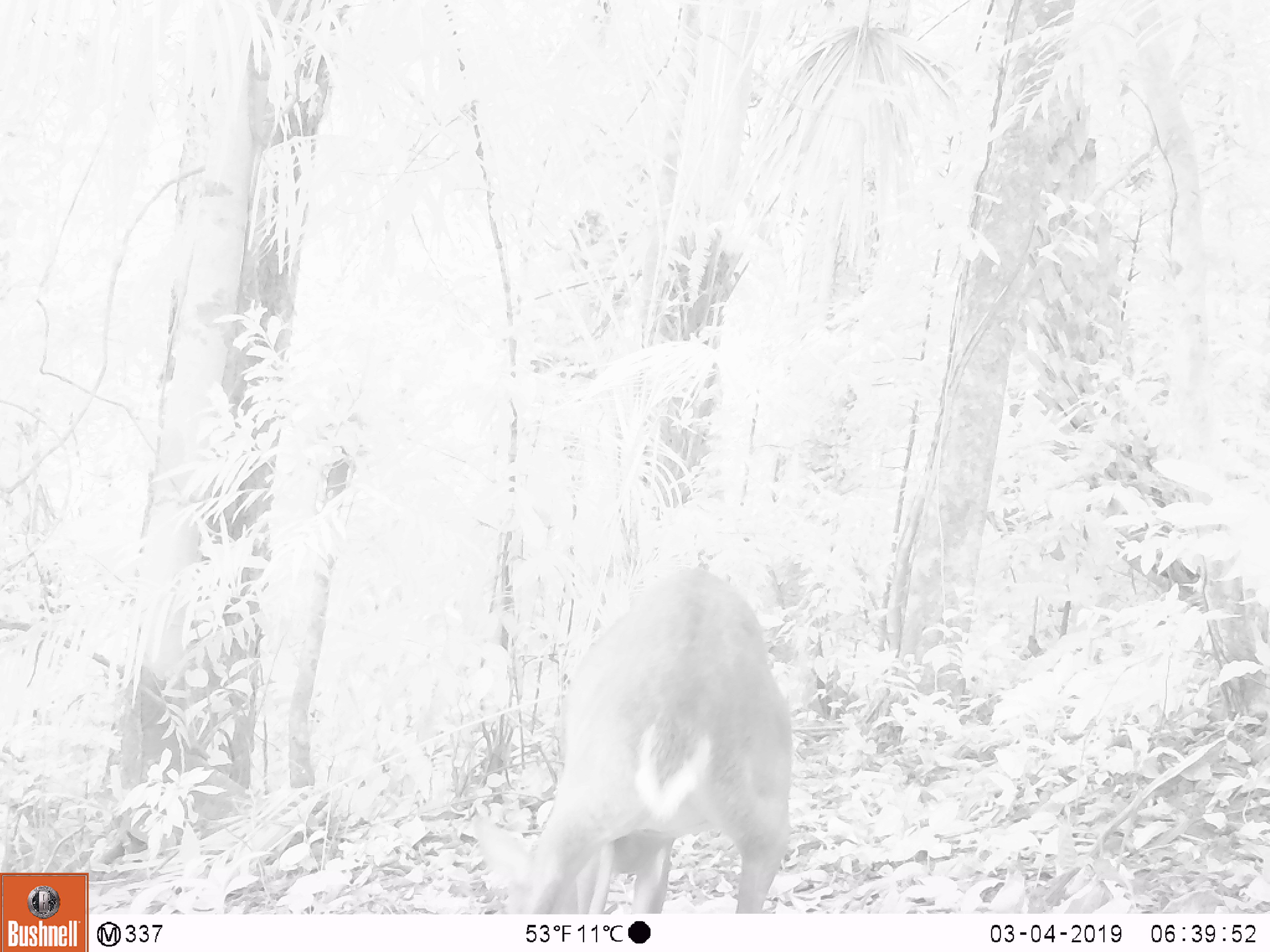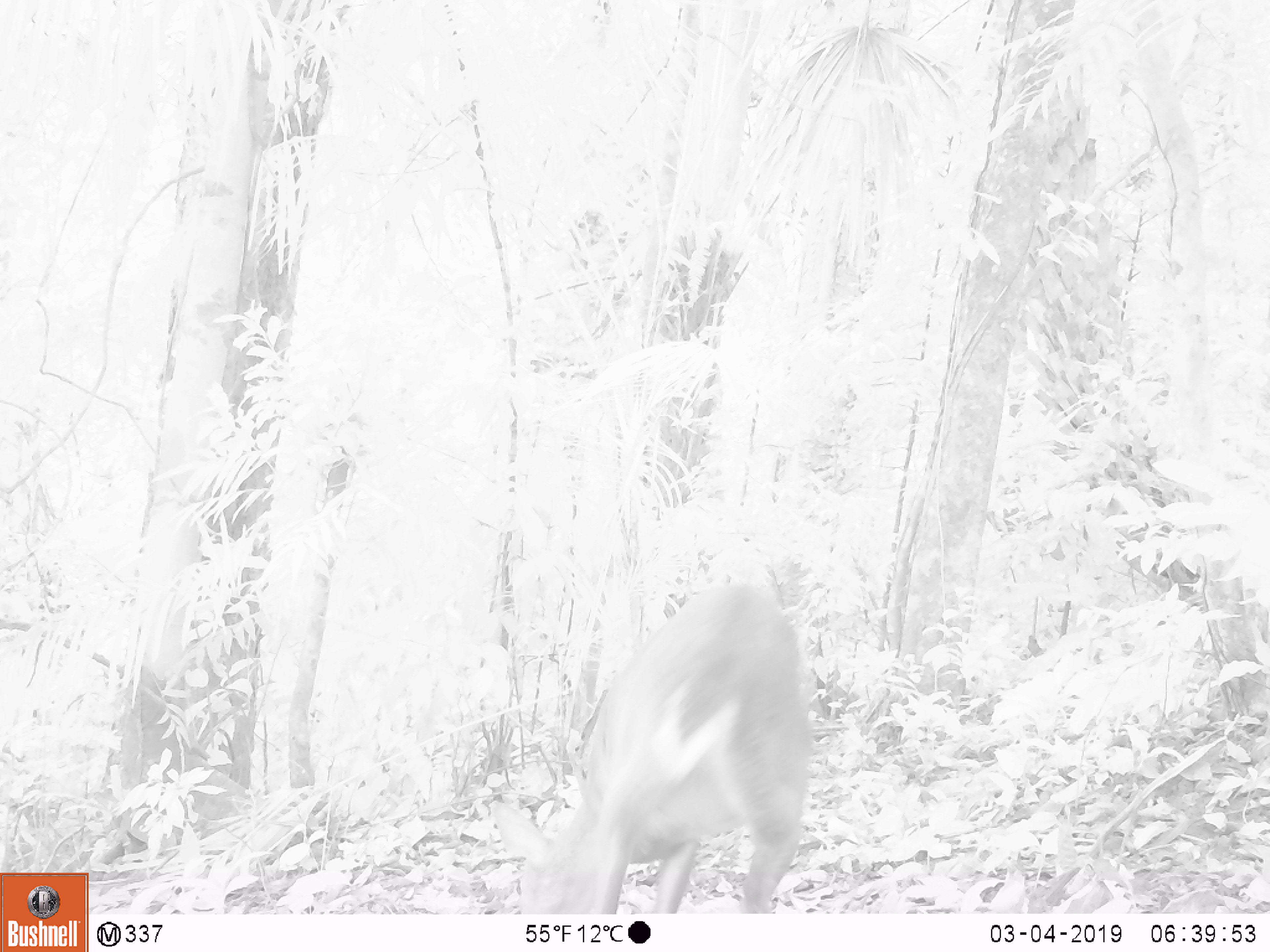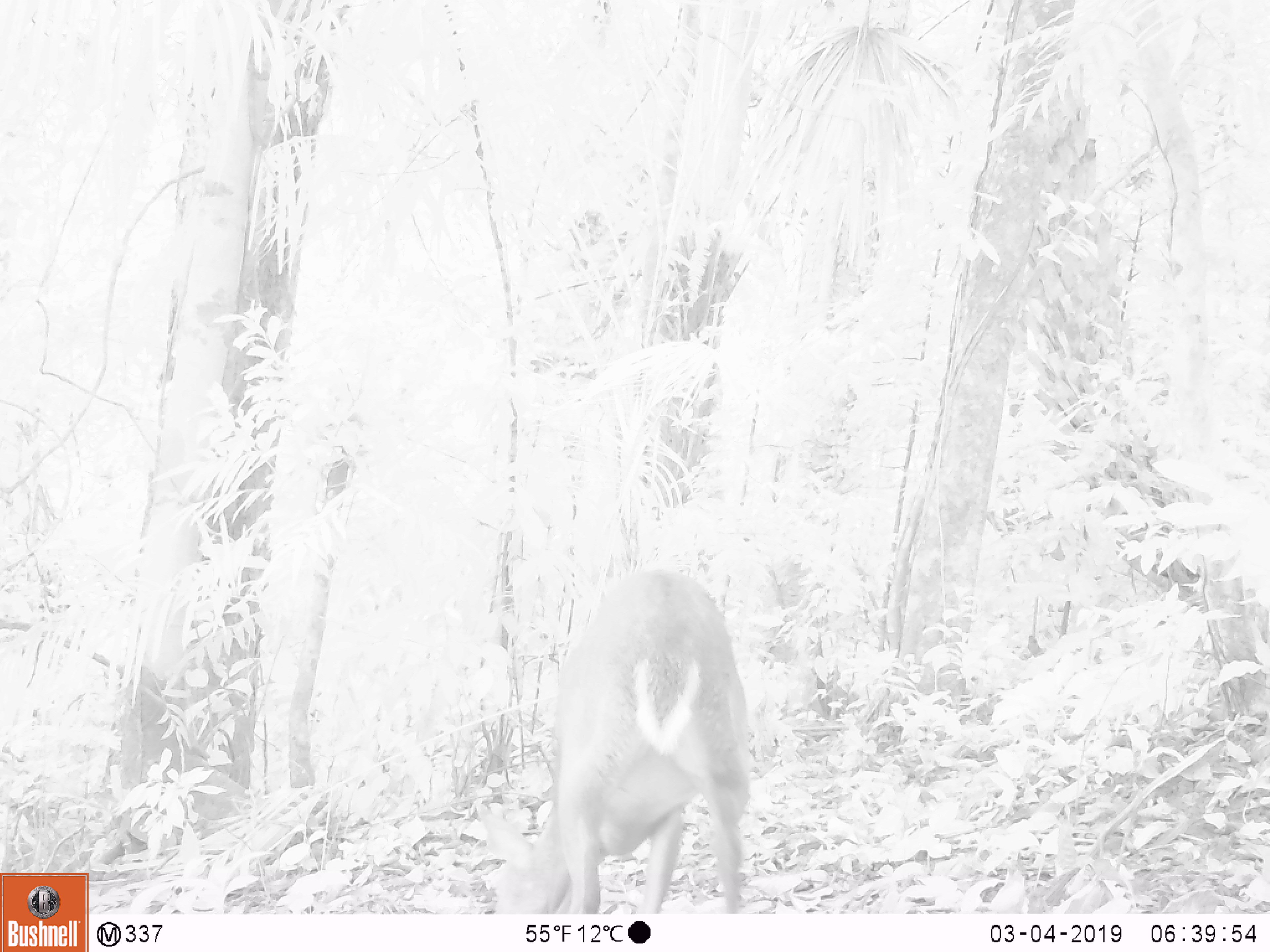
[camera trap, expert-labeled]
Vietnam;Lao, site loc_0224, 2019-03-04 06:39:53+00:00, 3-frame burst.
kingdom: Animalia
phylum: Chordata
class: Mammalia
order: Artiodactyla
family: Cervidae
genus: Muntiacus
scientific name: Muntiacus vuquangensis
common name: large-antlered muntjac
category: large antlered muntjac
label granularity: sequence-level